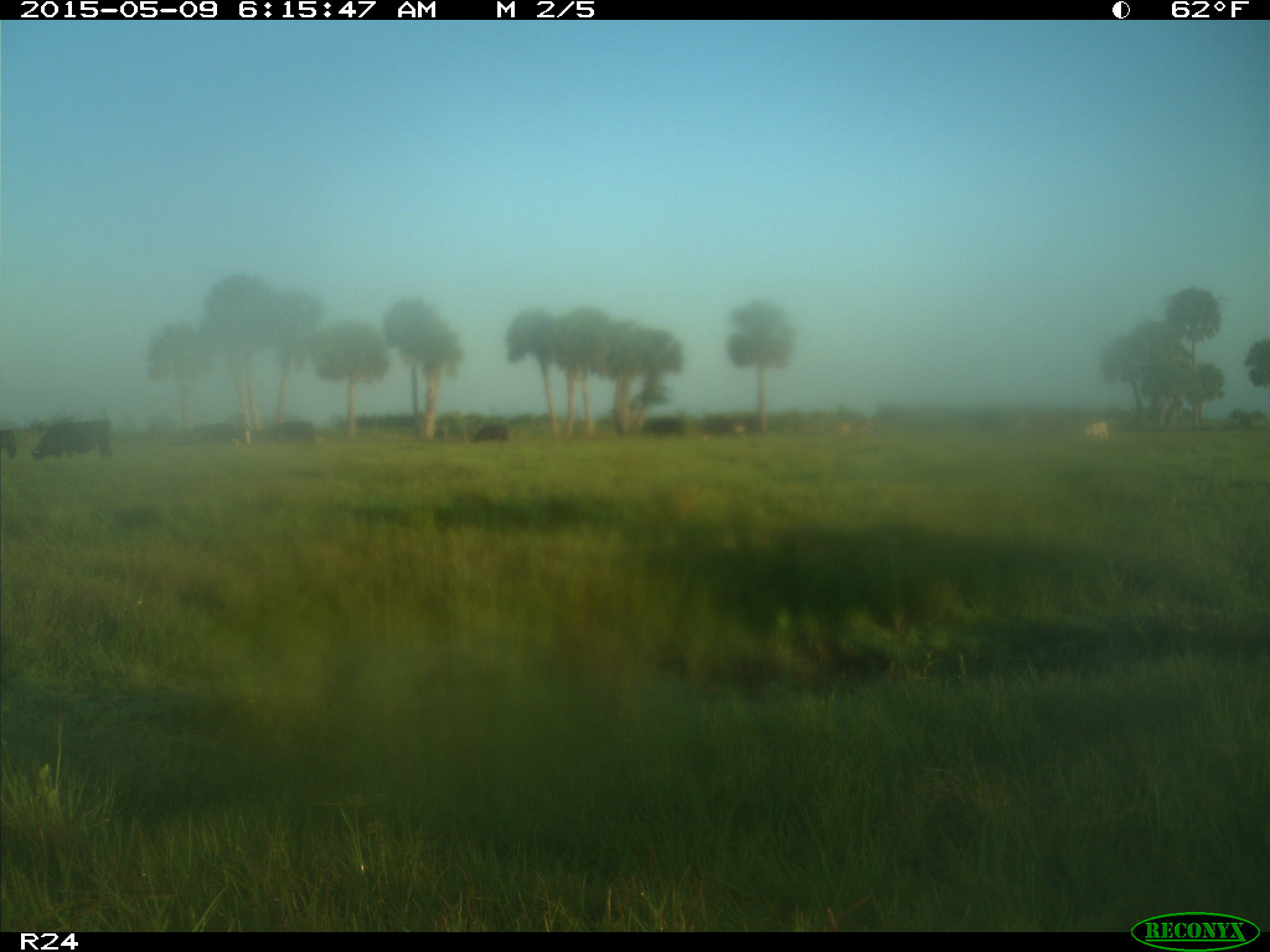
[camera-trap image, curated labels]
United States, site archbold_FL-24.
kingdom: Animalia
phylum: Chordata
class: Mammalia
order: Artiodactyla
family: Bovidae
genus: Bos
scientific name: Bos taurus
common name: domestic cow